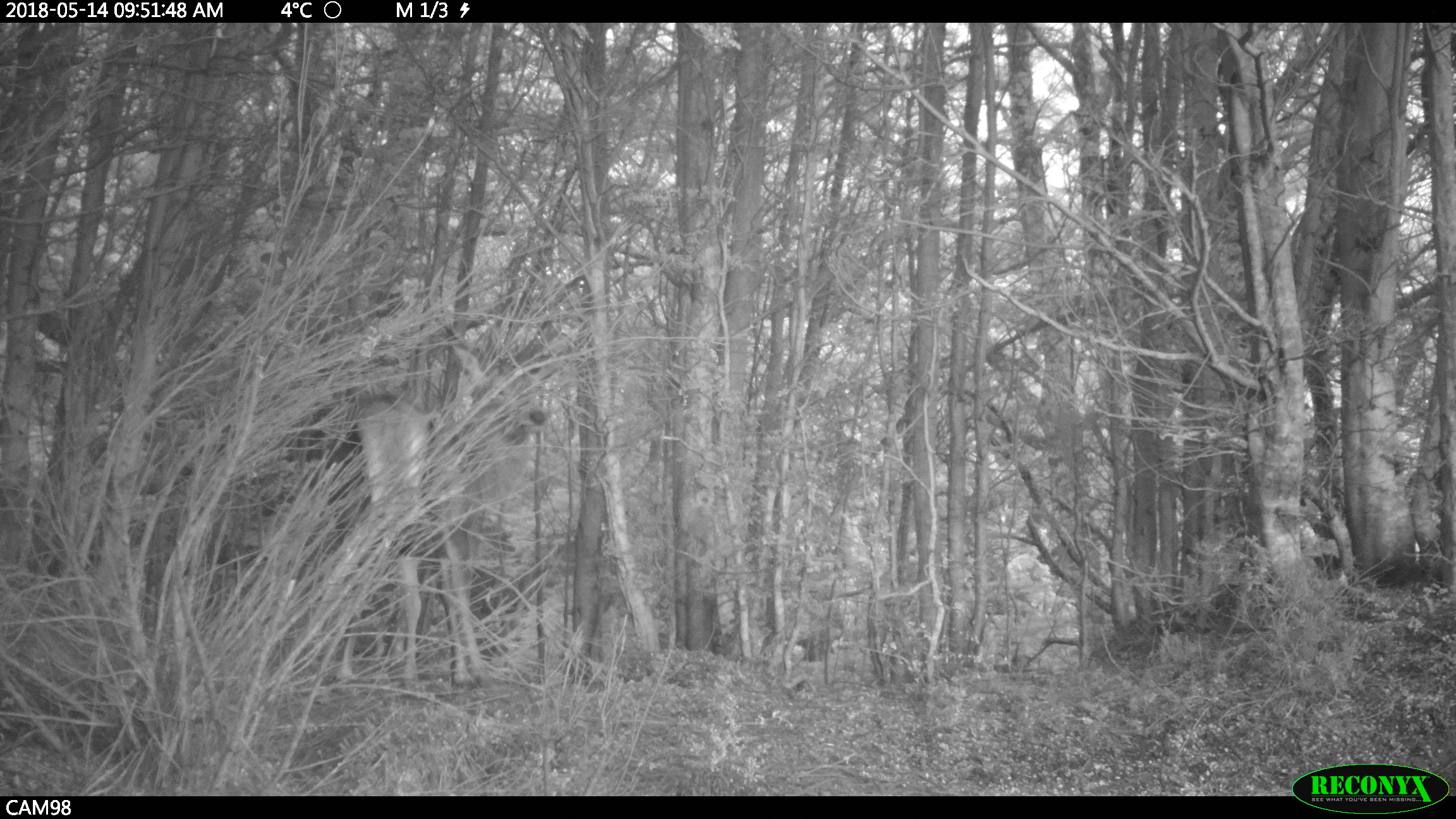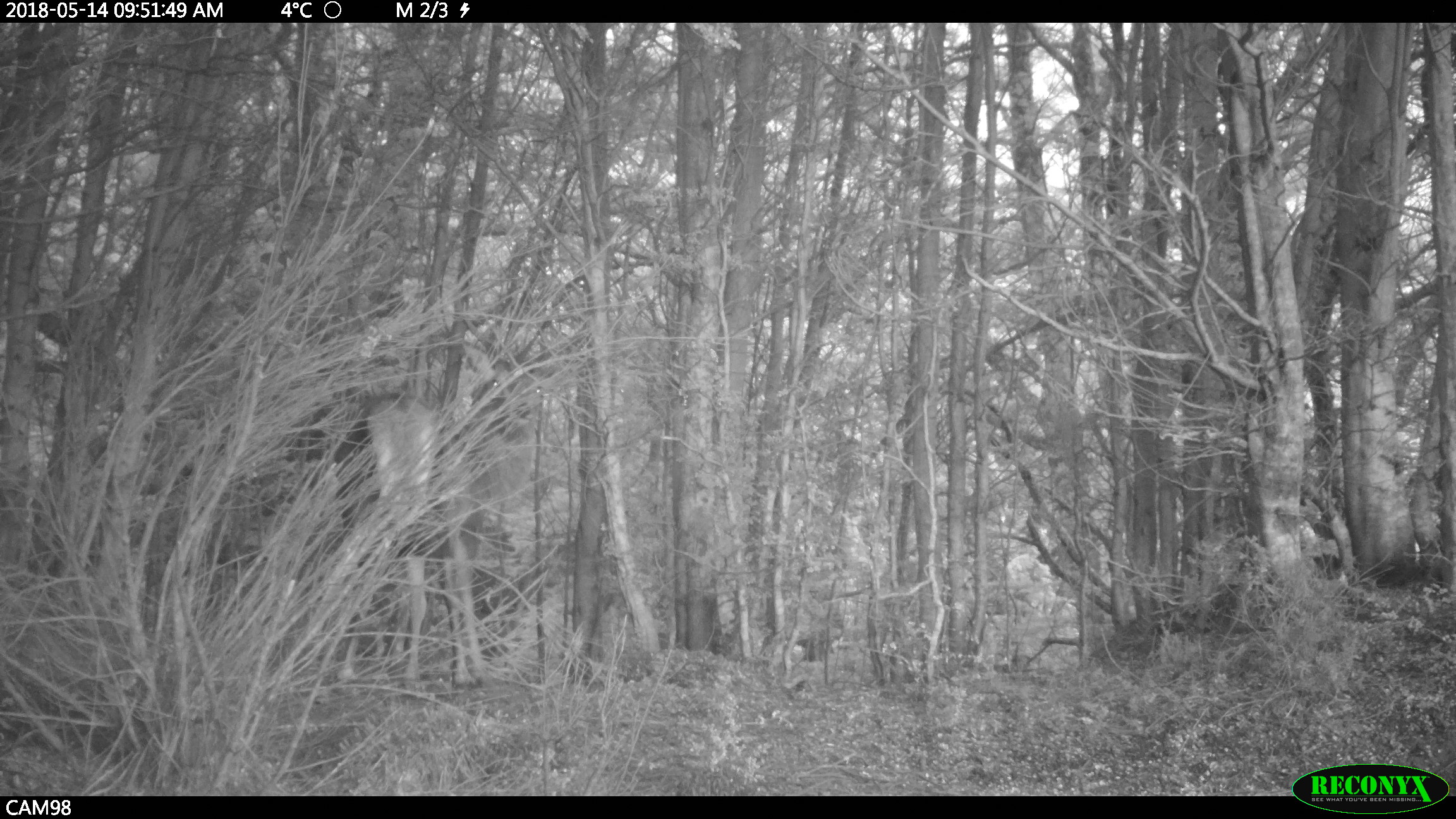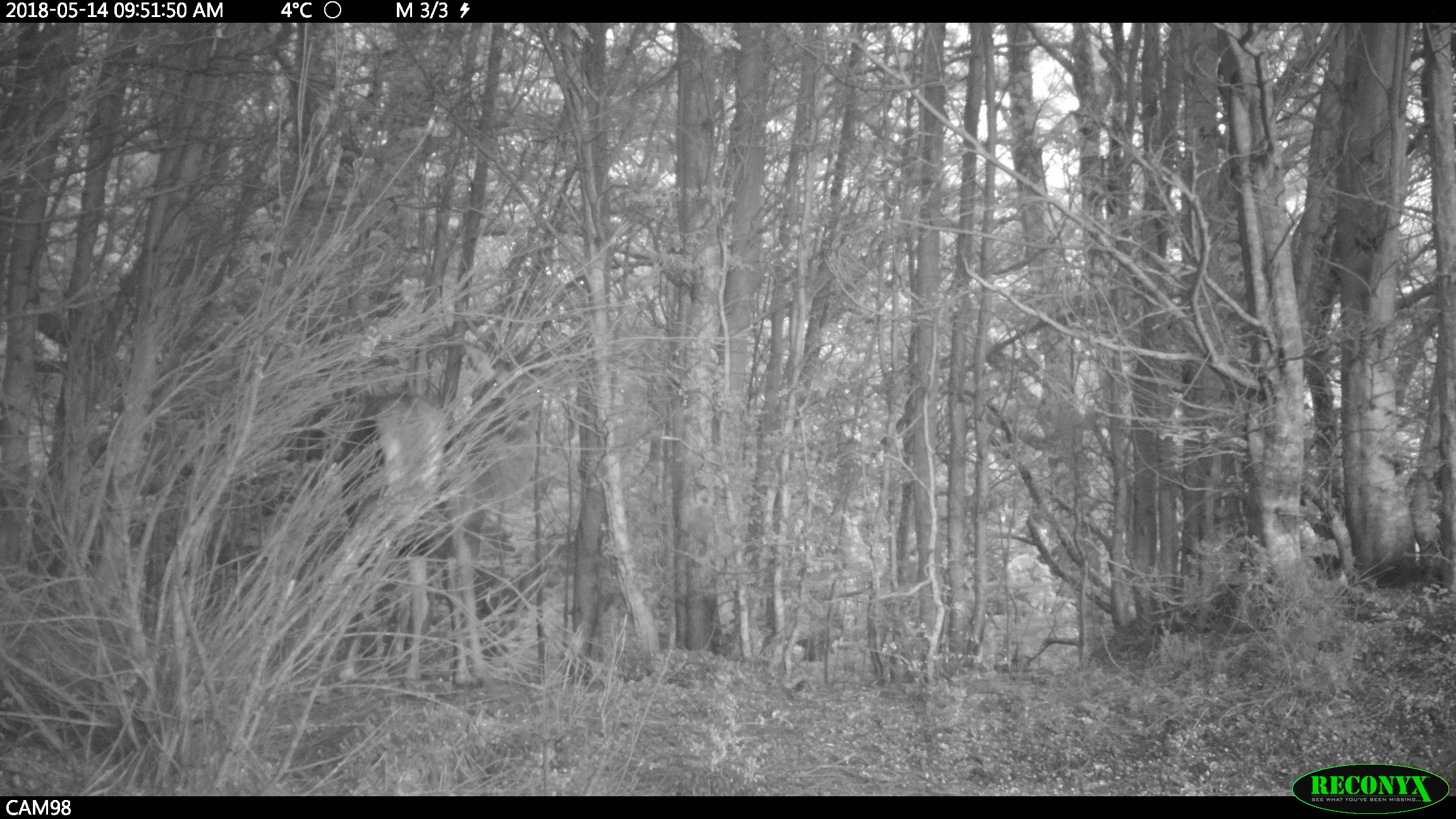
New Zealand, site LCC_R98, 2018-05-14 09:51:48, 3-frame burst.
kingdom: Animalia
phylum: Chordata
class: Mammalia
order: Artiodactyla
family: Cervidae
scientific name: Cervidae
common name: deer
Deer (Cervidae).